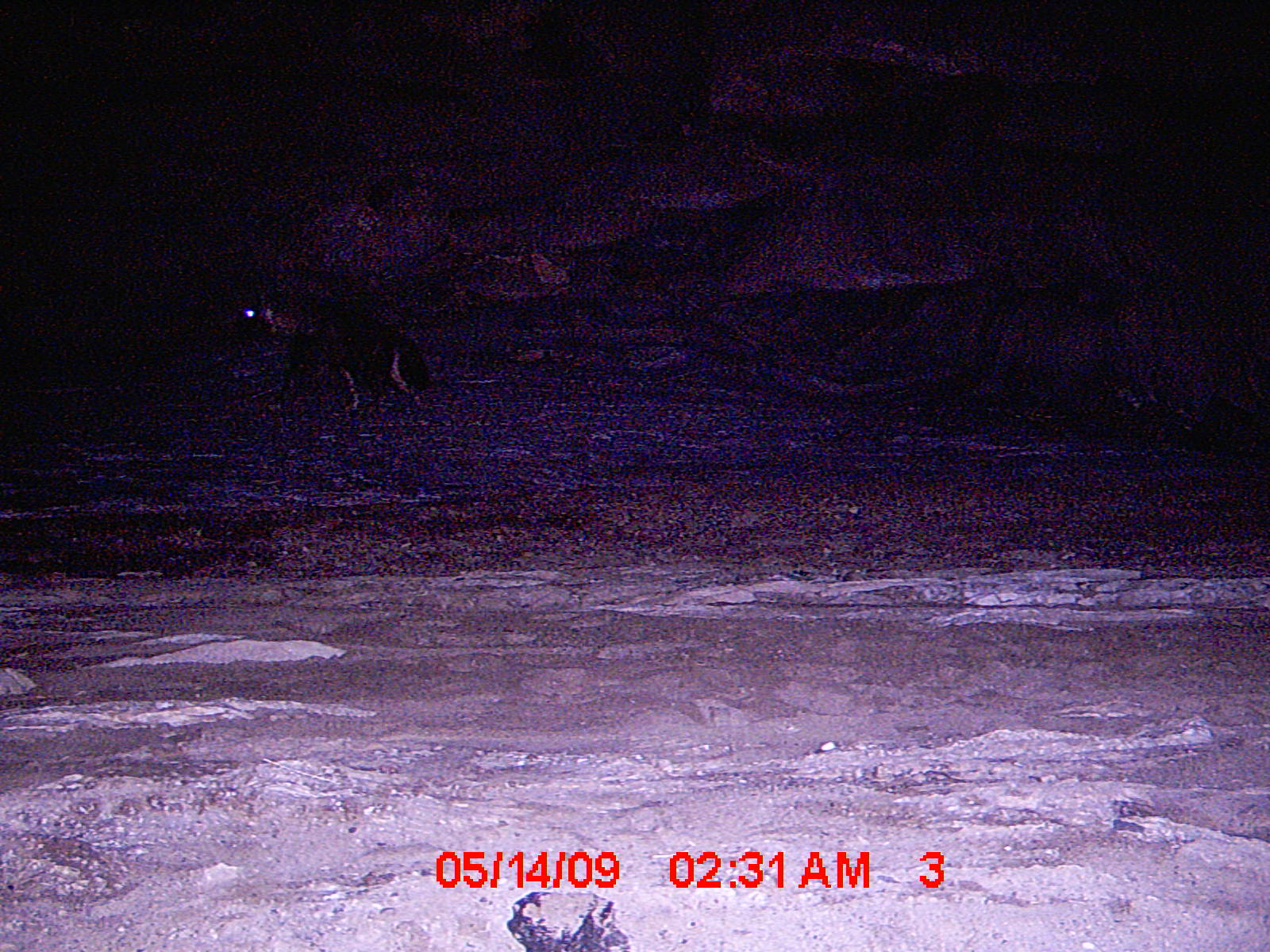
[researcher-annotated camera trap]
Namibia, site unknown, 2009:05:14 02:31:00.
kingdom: Animalia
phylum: Chordata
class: Mammalia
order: Carnivora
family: Hyaenidae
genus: Parahyaena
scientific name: Parahyaena brunnea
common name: brown hyena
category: hyaena brunnea